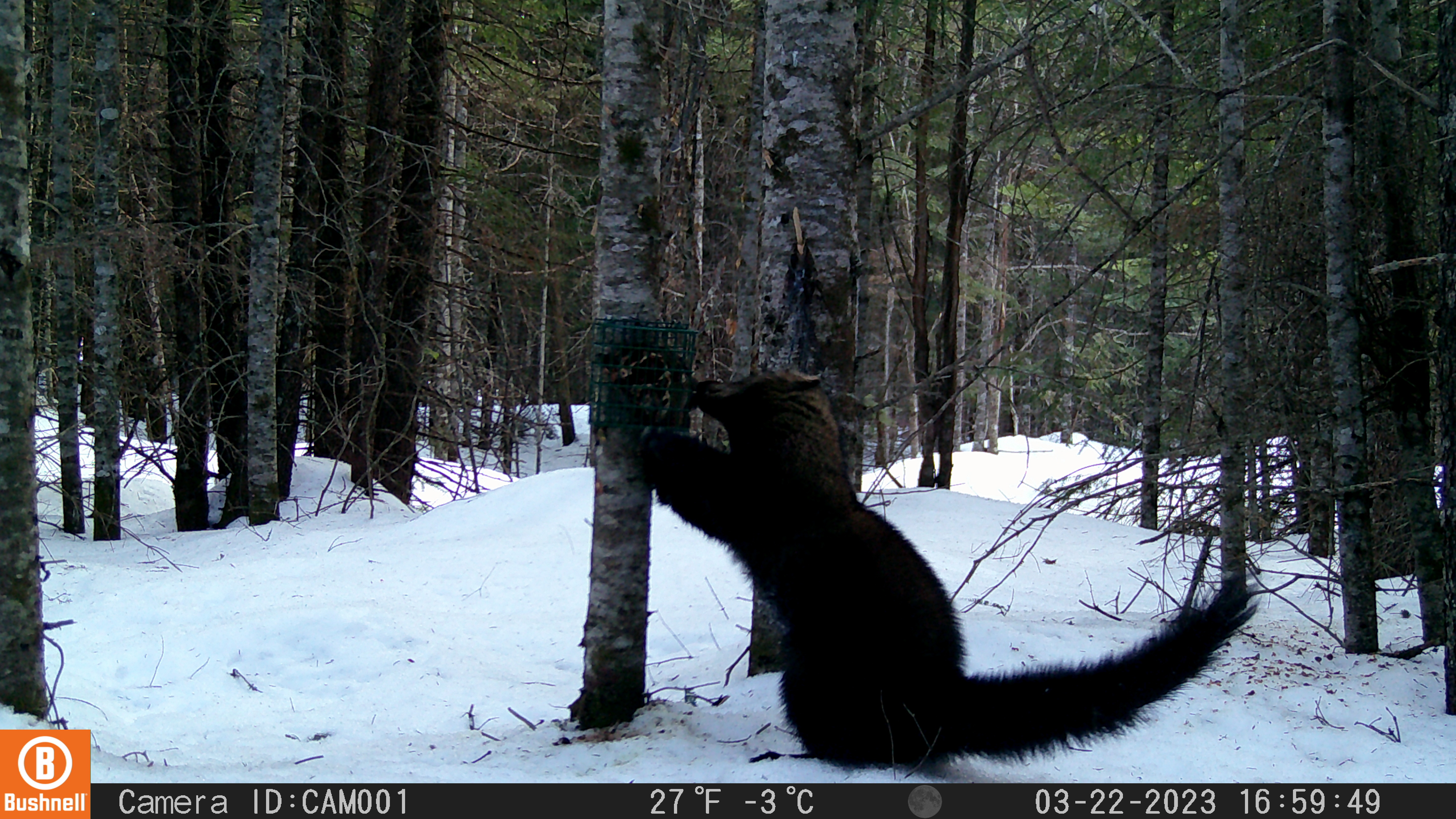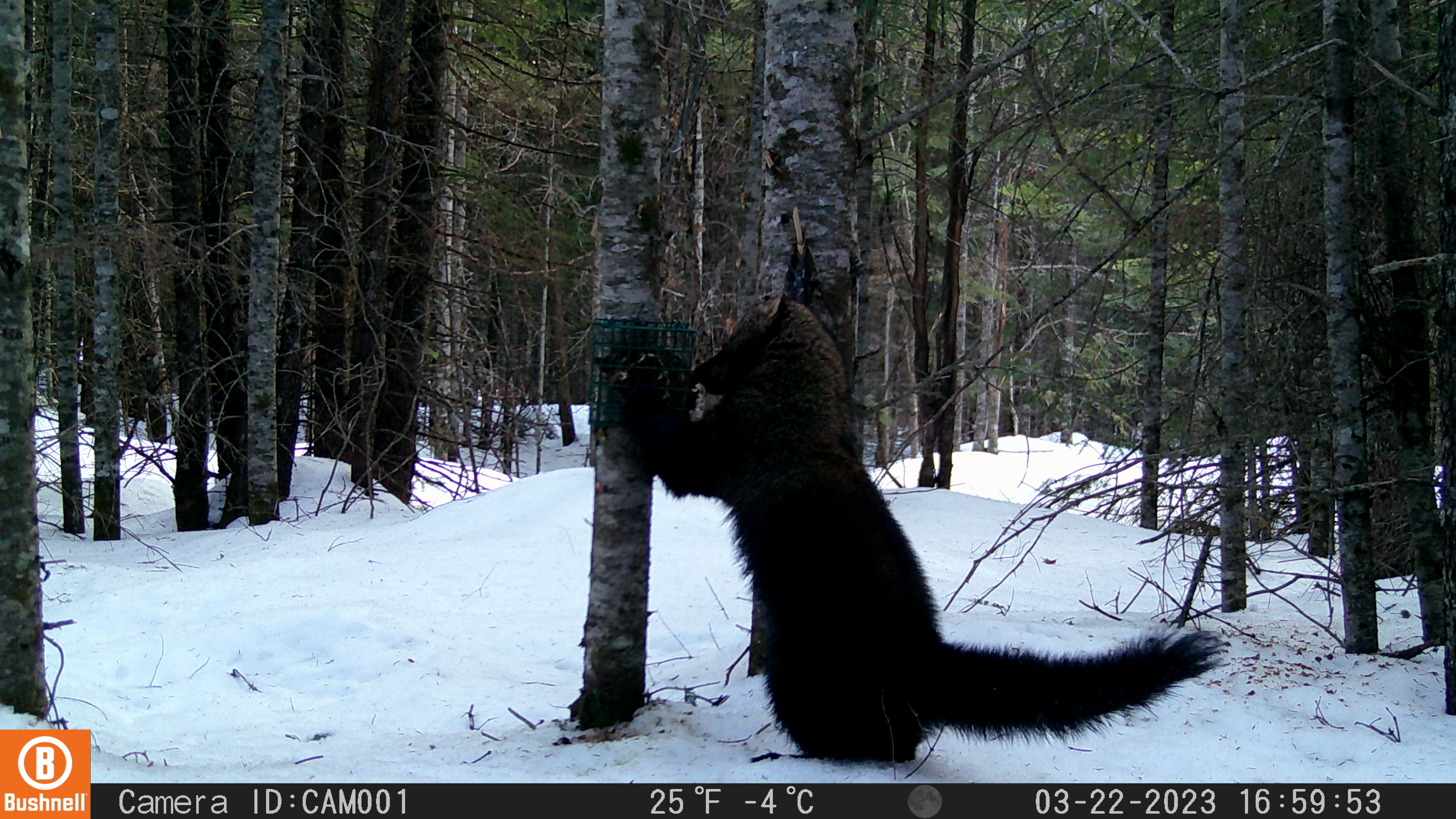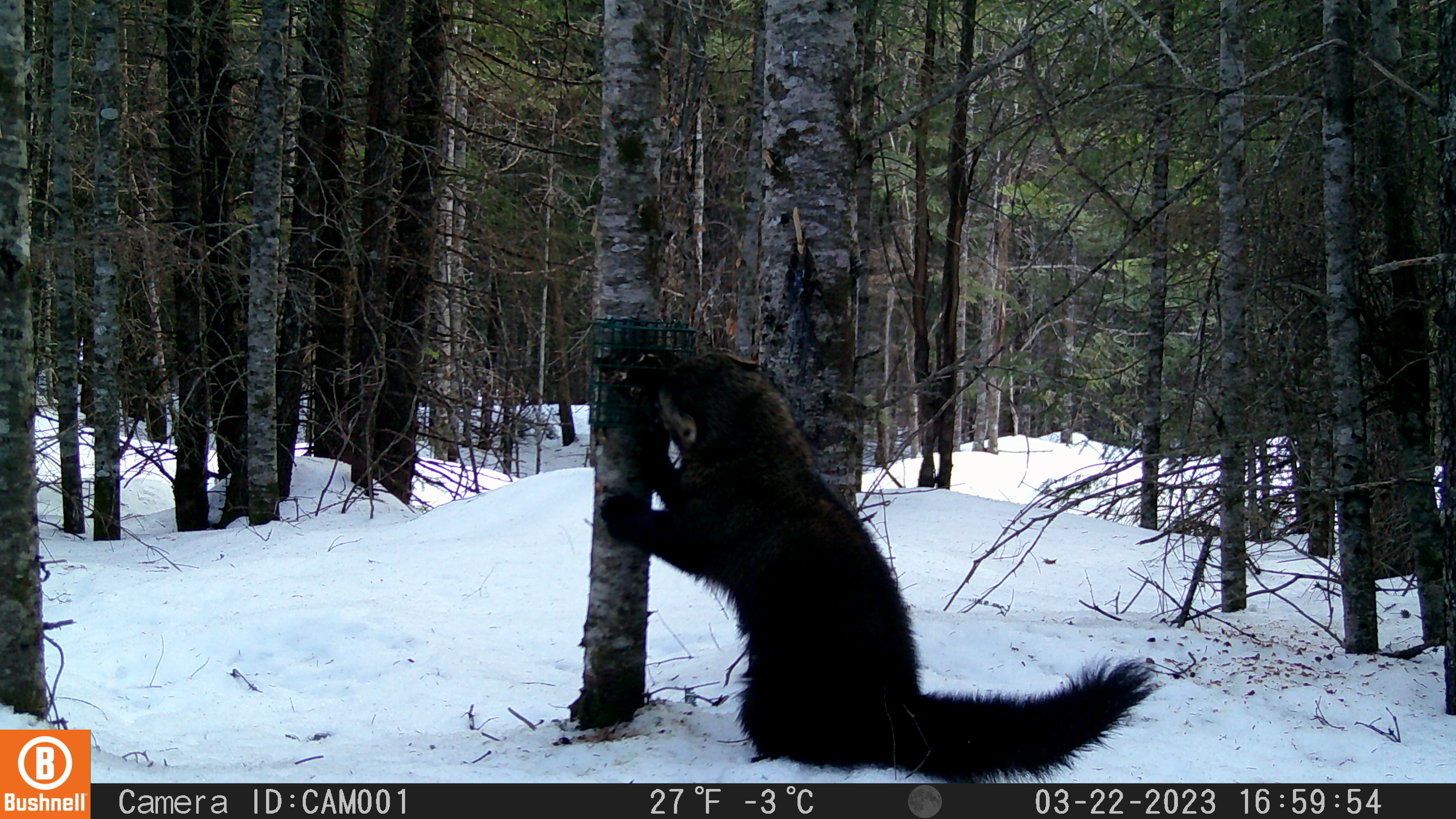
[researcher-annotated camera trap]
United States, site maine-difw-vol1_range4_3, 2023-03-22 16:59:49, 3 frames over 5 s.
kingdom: Animalia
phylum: Chordata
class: Mammalia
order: Carnivora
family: Mustelidae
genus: Pekania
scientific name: Pekania pennanti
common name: fisher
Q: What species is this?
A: Fisher (Pekania pennanti).